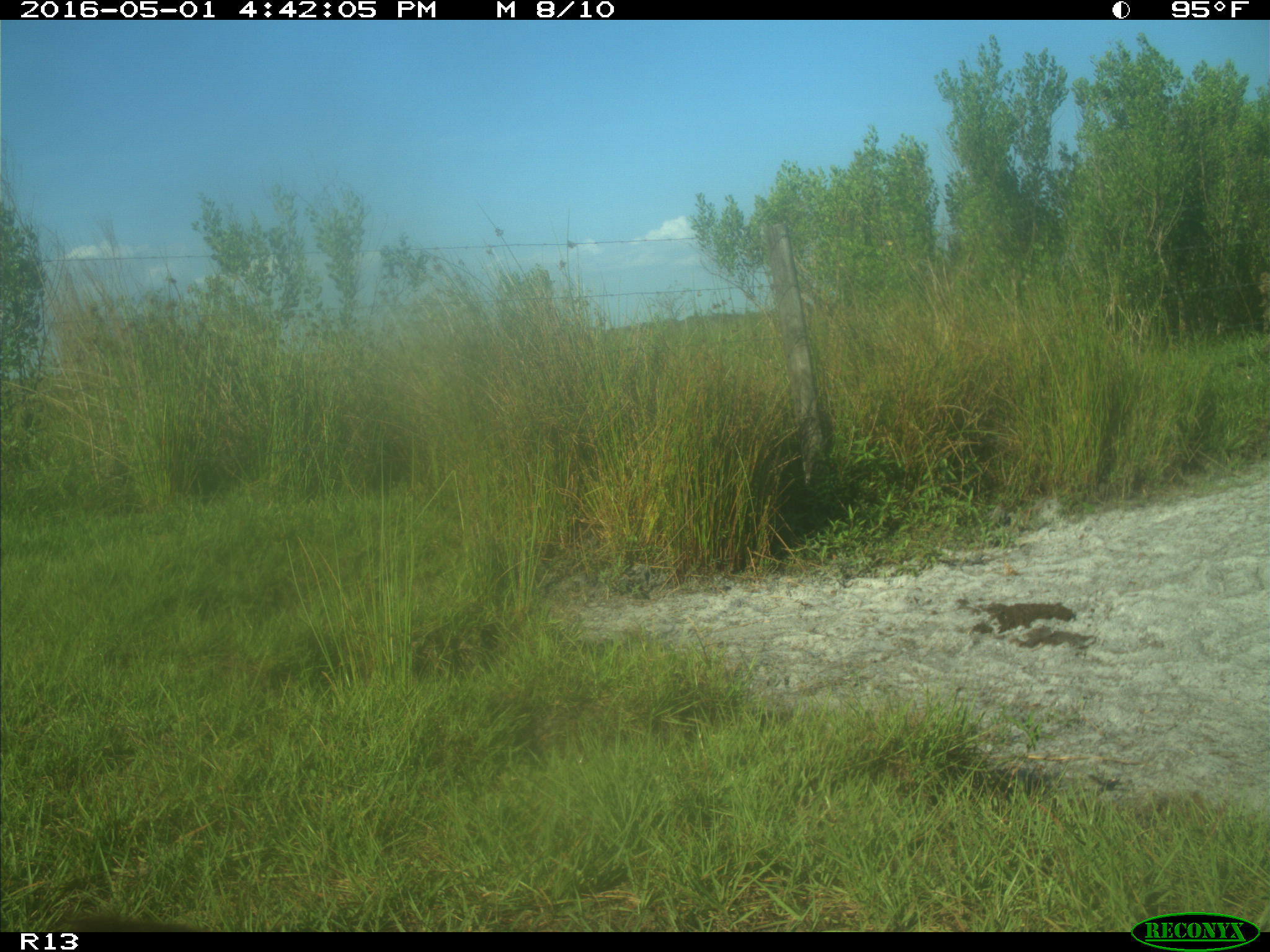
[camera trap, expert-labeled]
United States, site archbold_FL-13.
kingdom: Animalia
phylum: Chordata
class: Mammalia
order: Artiodactyla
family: Bovidae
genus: Bos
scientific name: Bos taurus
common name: domestic cow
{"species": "Bos taurus (domestic cow)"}